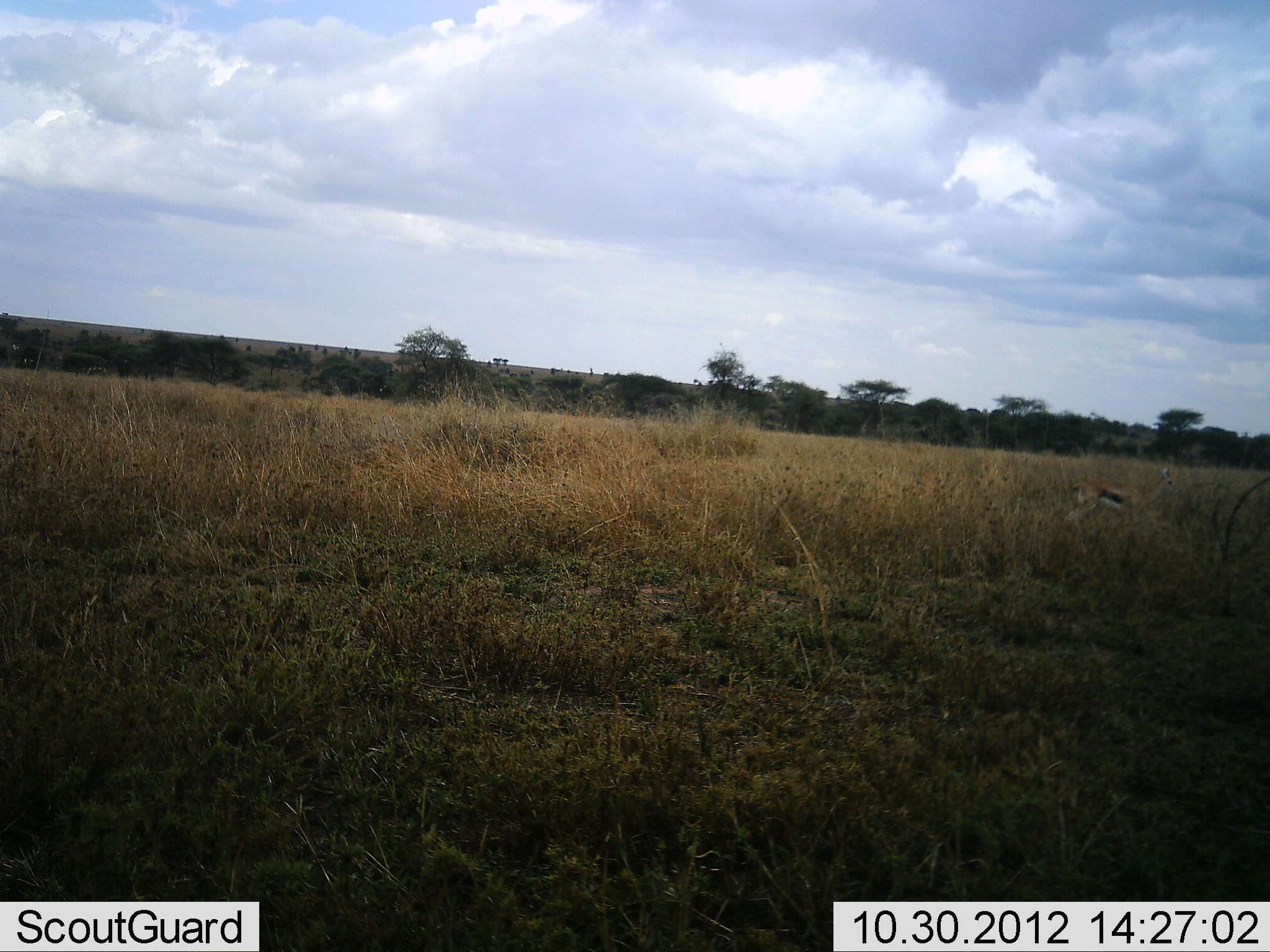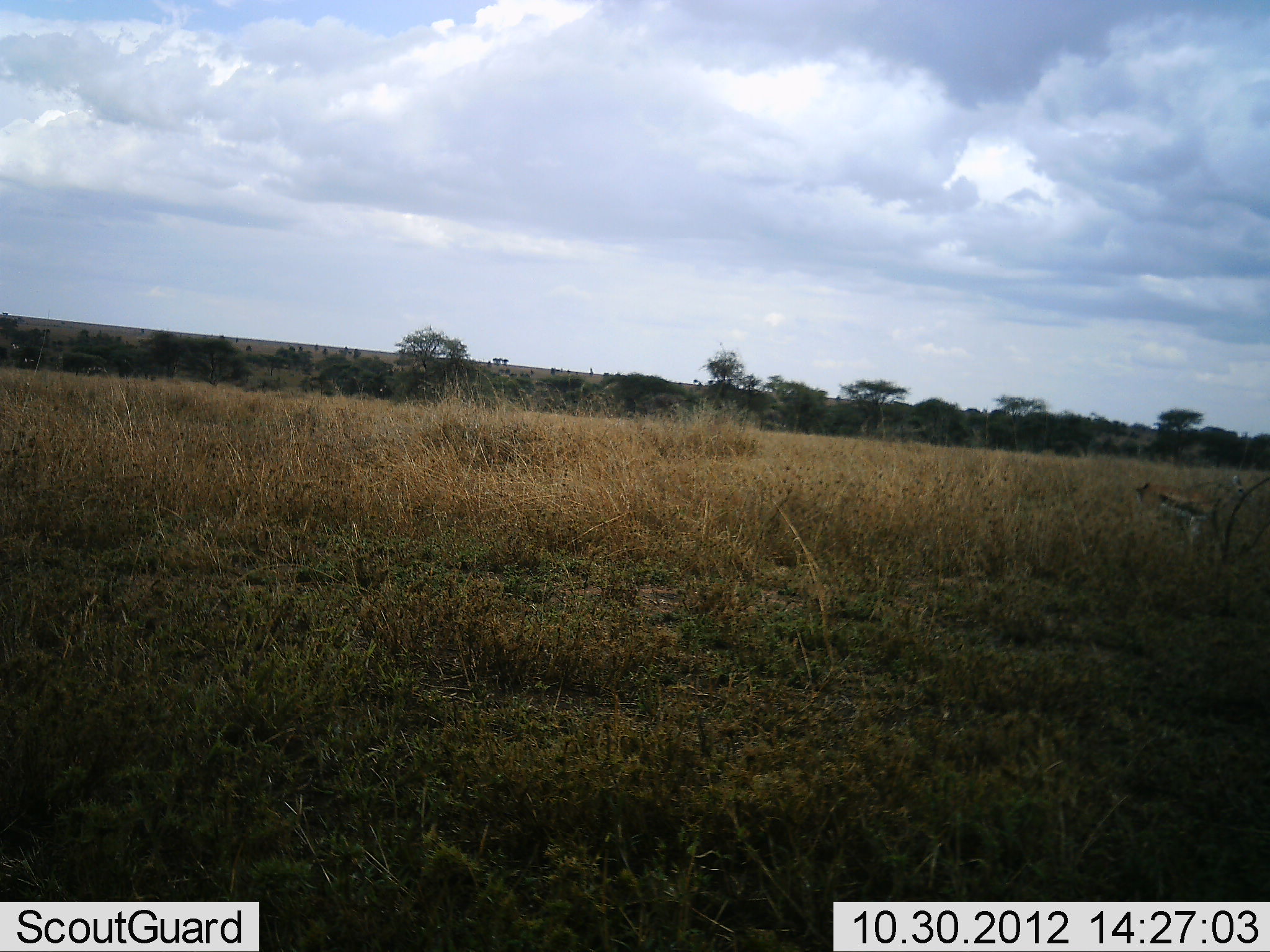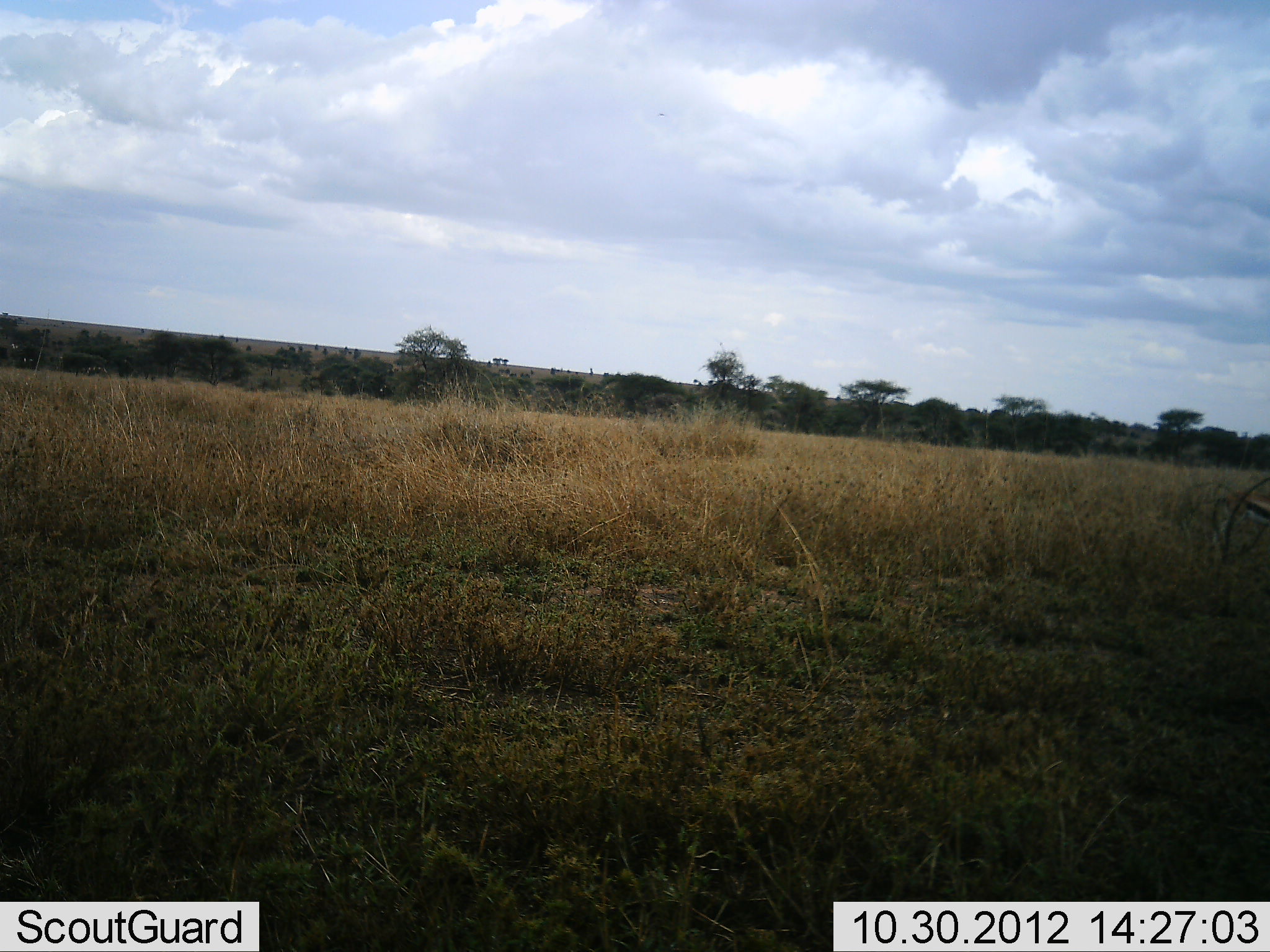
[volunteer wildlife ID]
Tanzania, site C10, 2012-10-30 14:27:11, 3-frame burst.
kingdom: Animalia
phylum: Chordata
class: Mammalia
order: Artiodactyla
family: Bovidae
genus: Eudorcas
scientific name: Eudorcas thomsonii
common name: thomson's gazelle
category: gazellethomsons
Gazellethomsons (thomson's gazelle) (Eudorcas thomsonii), count 1. Behavior (volunteer vote fractions): standing 20%, resting 0%, moving 80%, interacting 0%. Young present (vote fraction): 0%. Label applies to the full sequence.